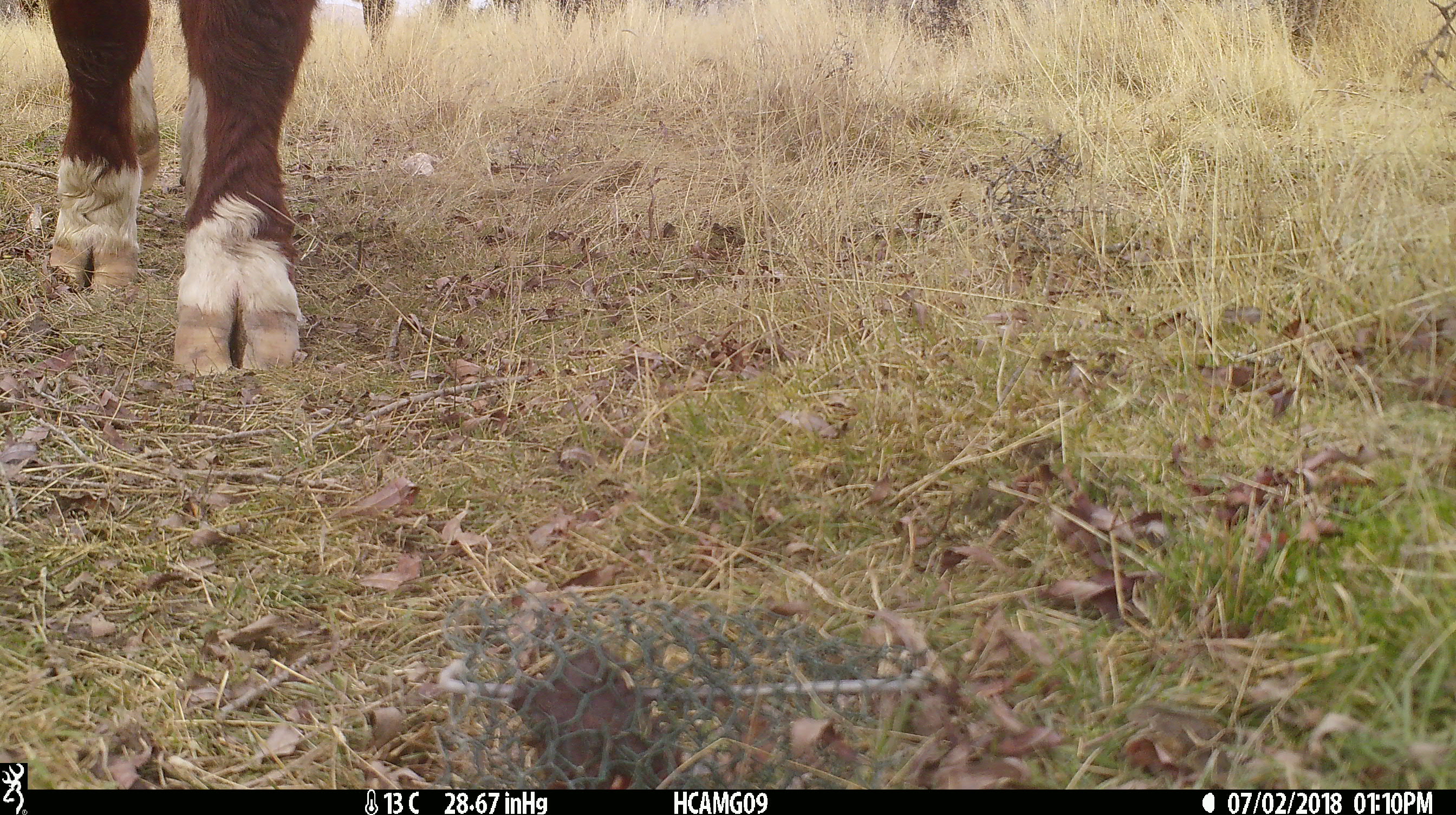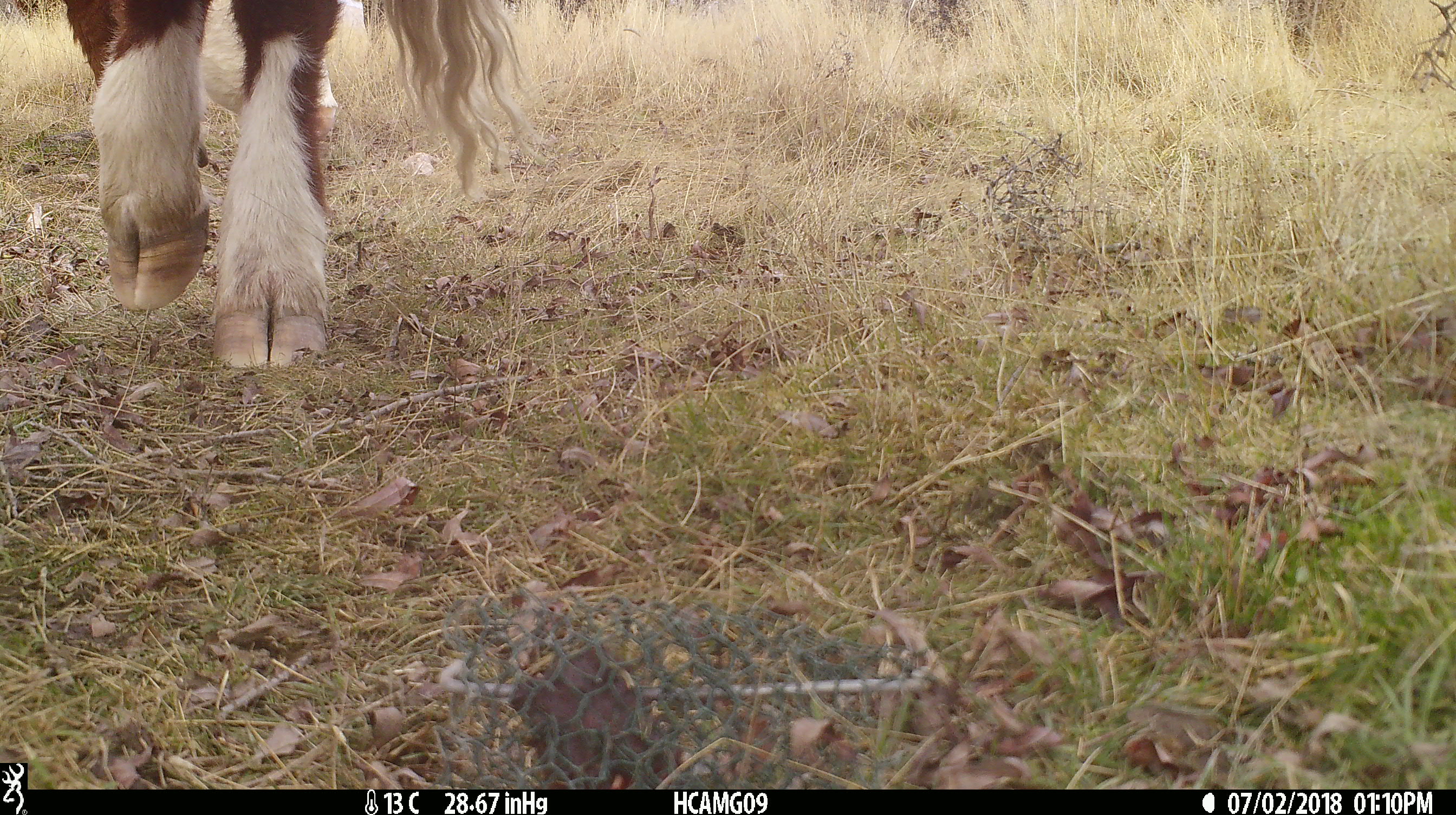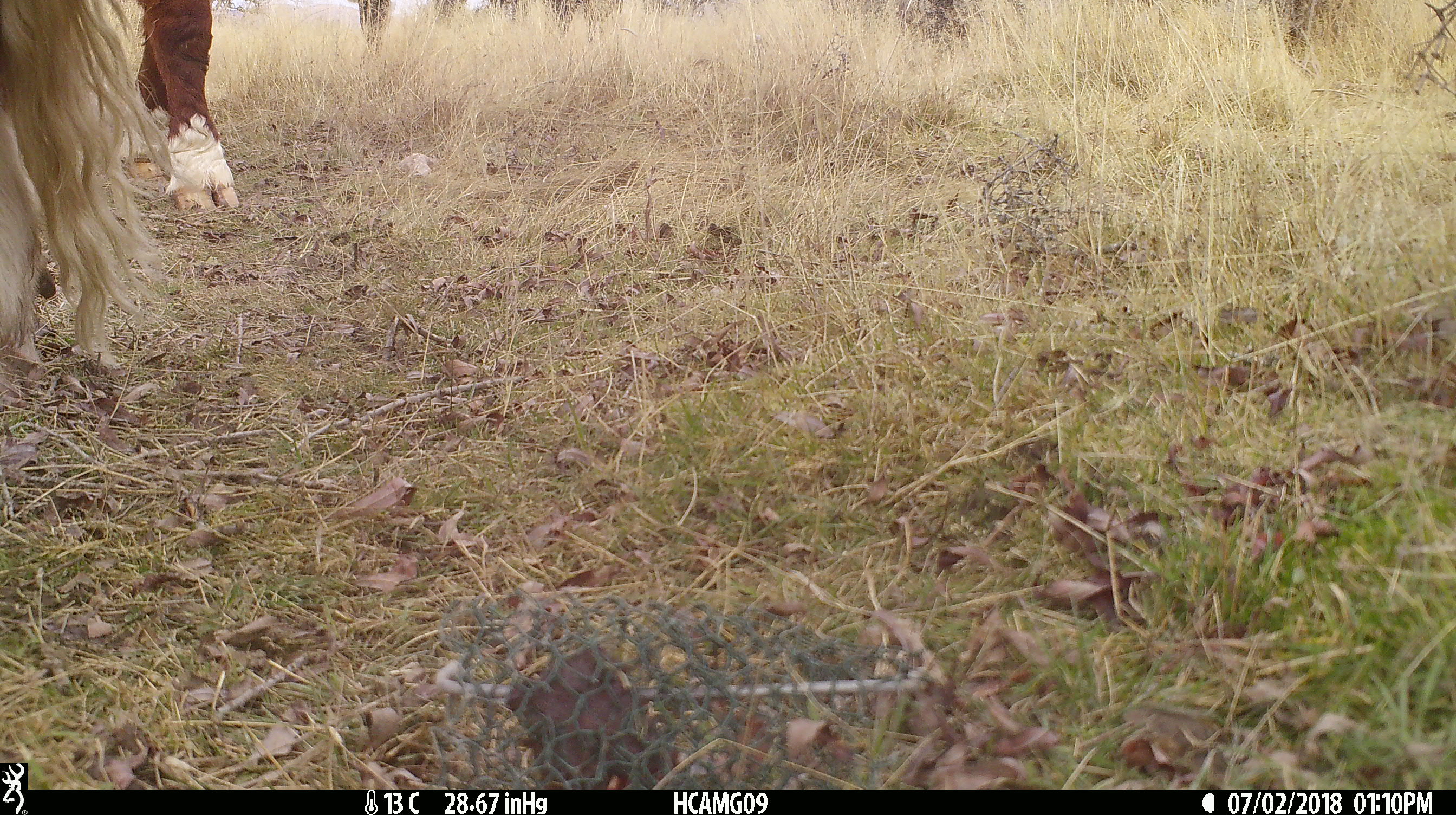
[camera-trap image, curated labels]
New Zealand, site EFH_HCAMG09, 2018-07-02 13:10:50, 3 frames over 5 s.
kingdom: Animalia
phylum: Chordata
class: Mammalia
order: Artiodactyla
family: Bovidae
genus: Bos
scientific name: Bos taurus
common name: domestic cow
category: cow